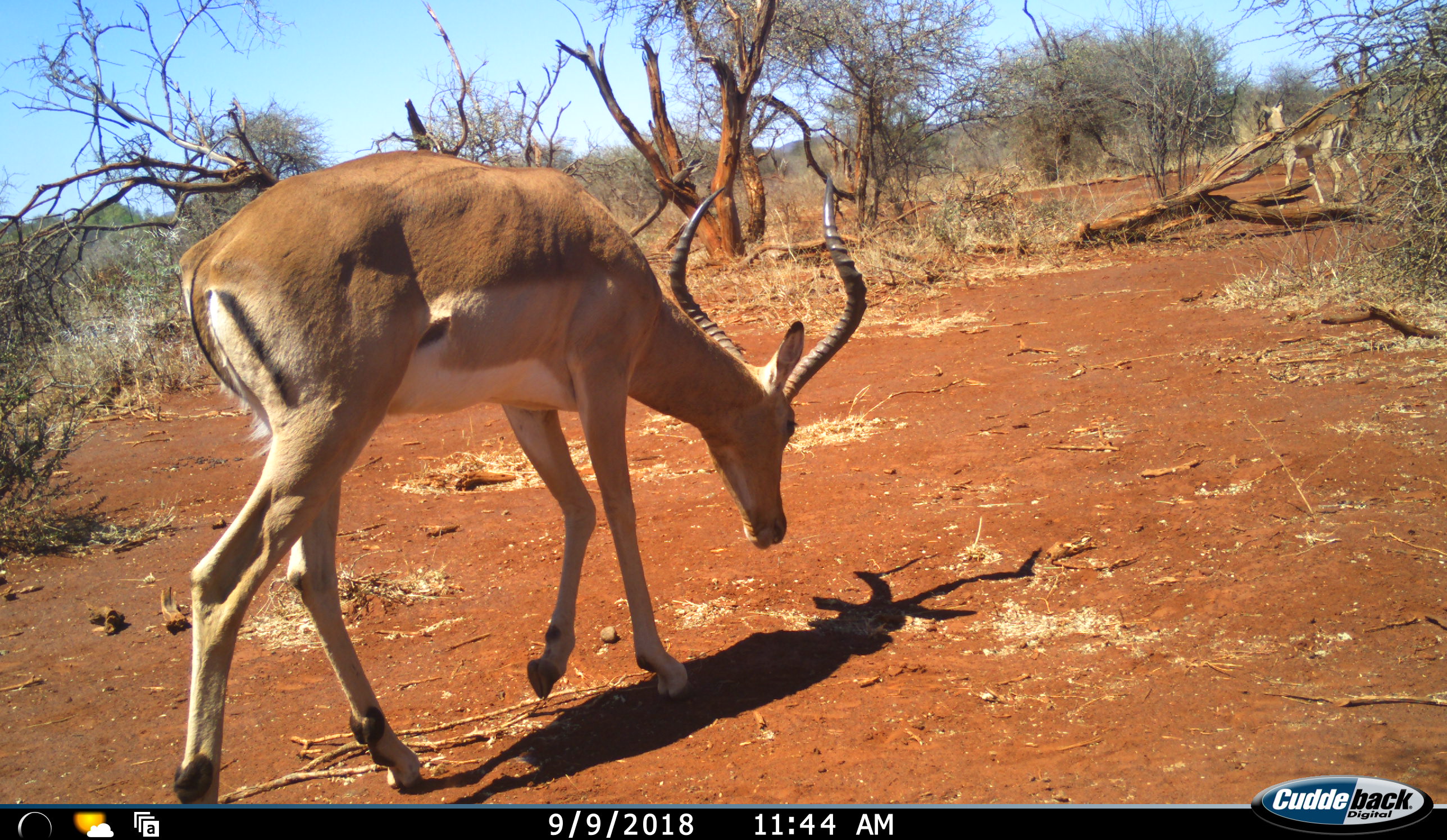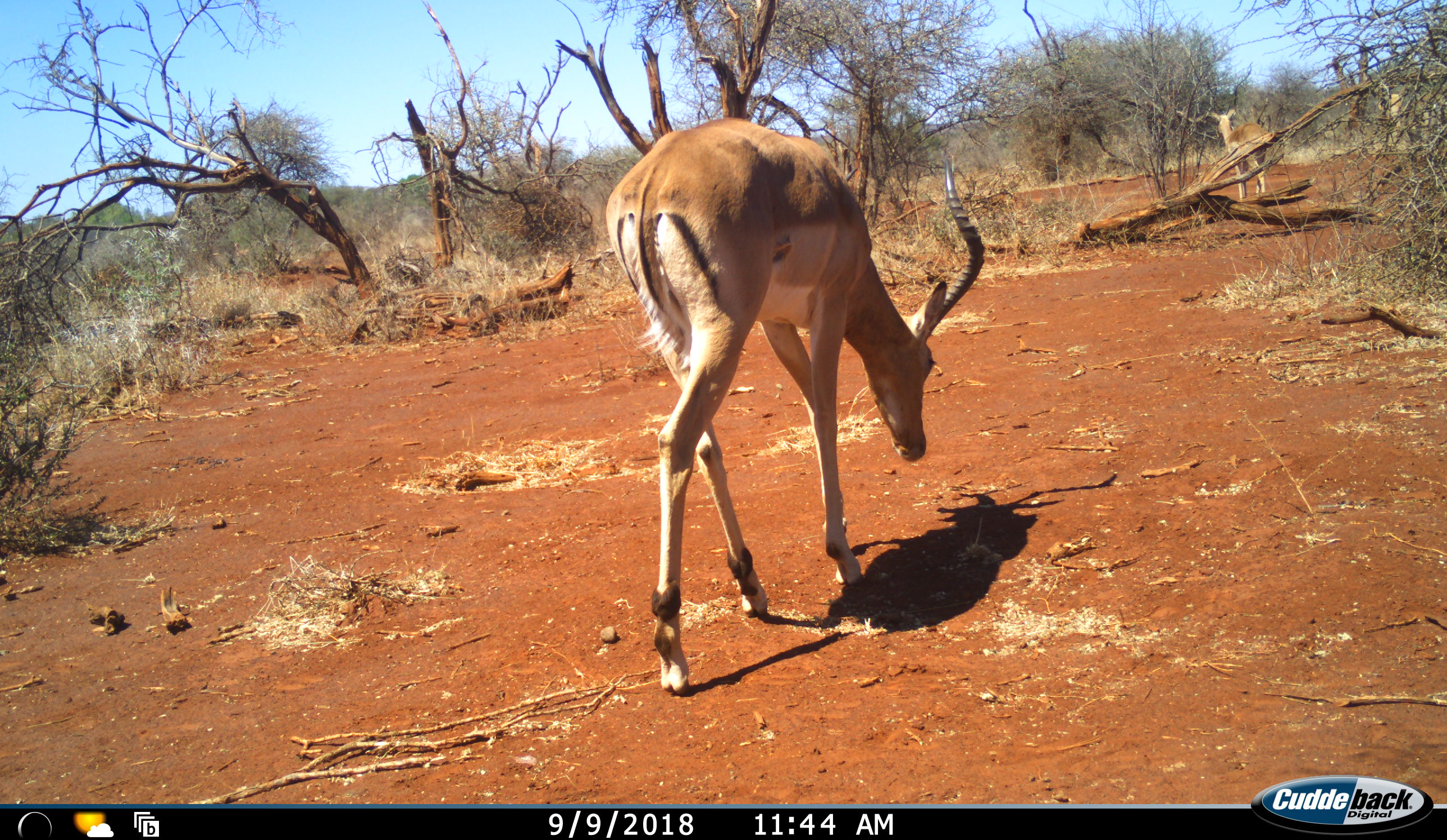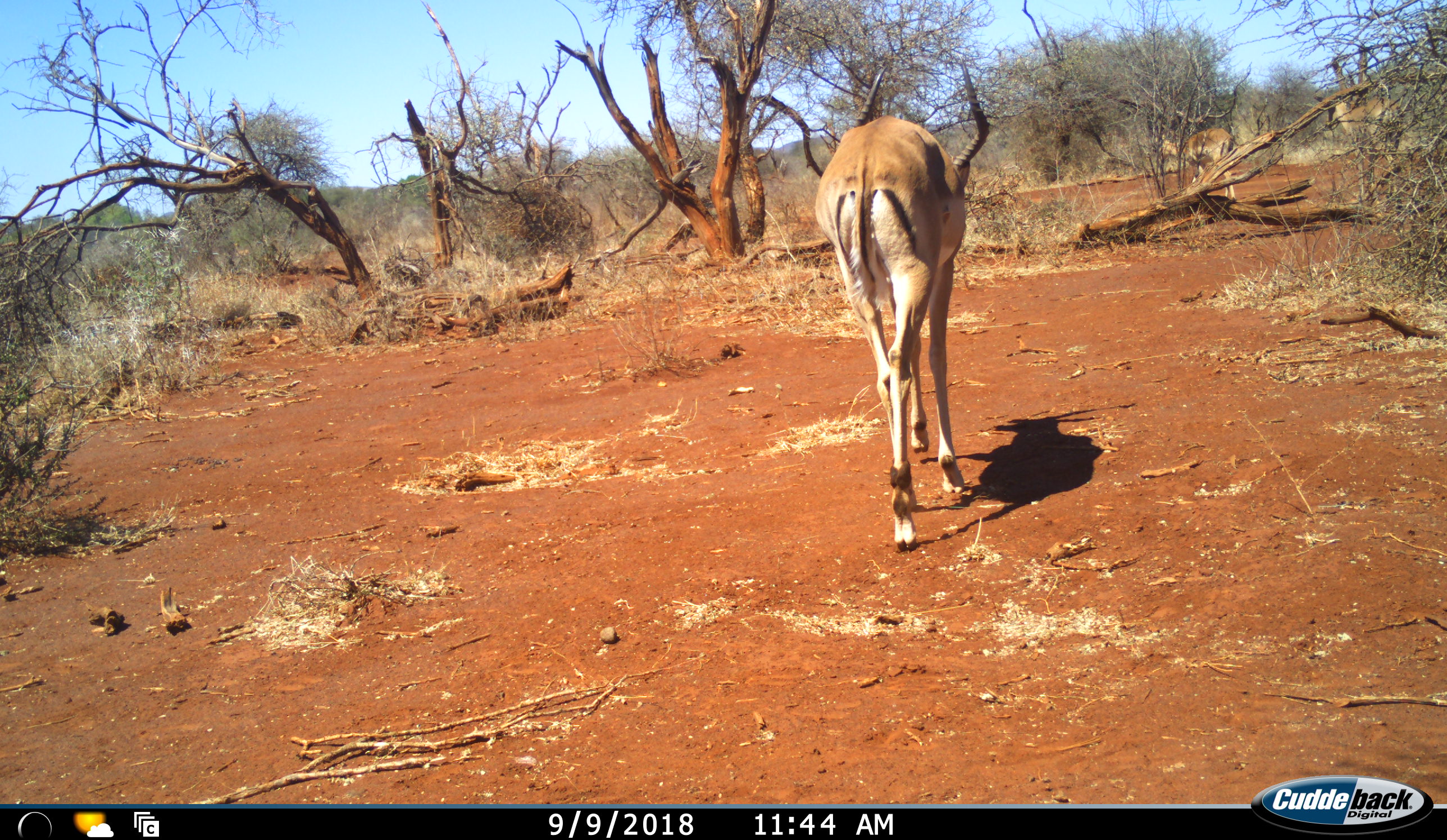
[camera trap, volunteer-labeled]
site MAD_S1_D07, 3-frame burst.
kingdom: Animalia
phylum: Chordata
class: Mammalia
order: Artiodactyla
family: Bovidae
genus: Aepyceros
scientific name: Aepyceros melampus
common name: impala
Impala (Aepyceros melampus), count 3. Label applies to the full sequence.